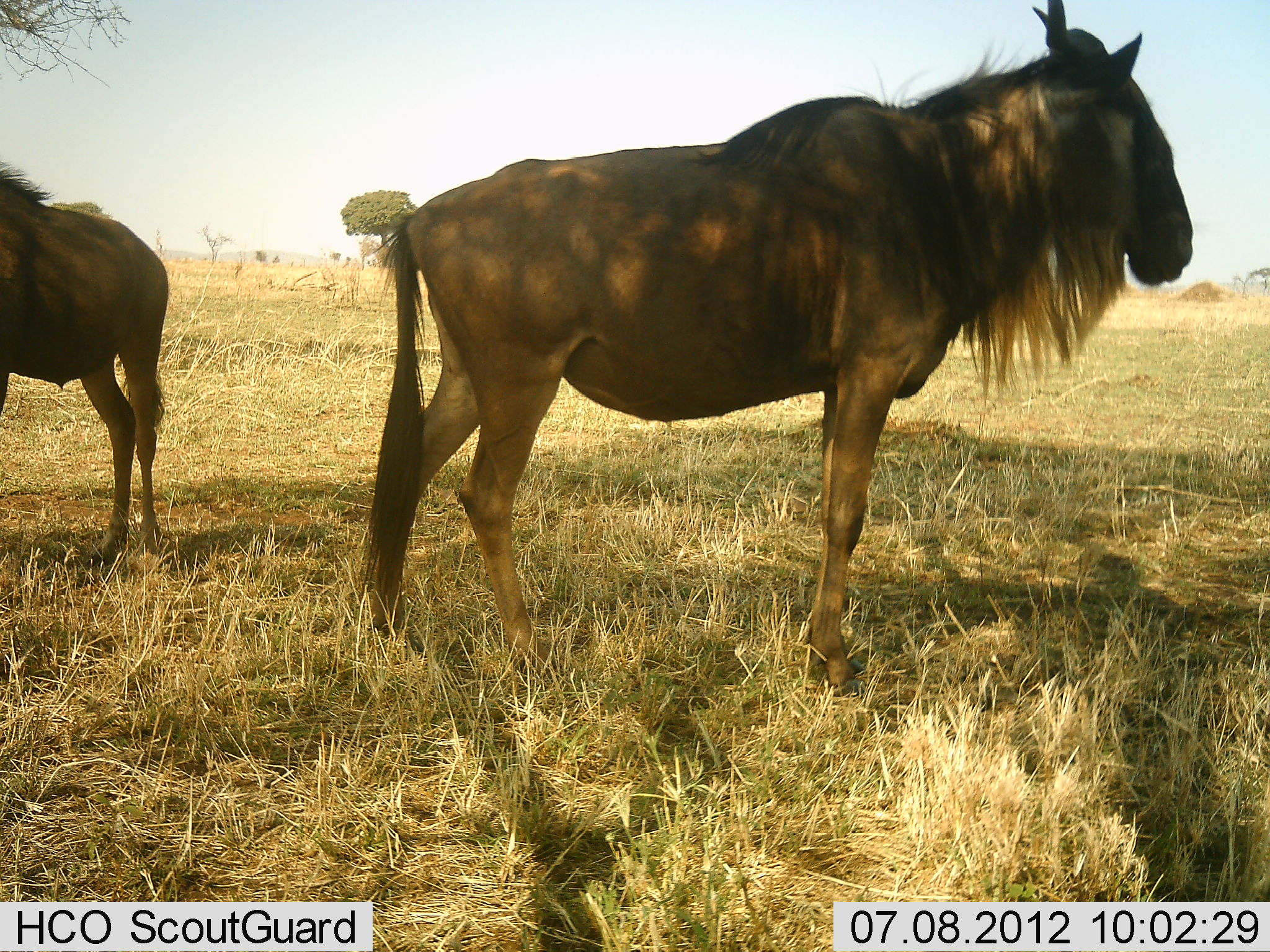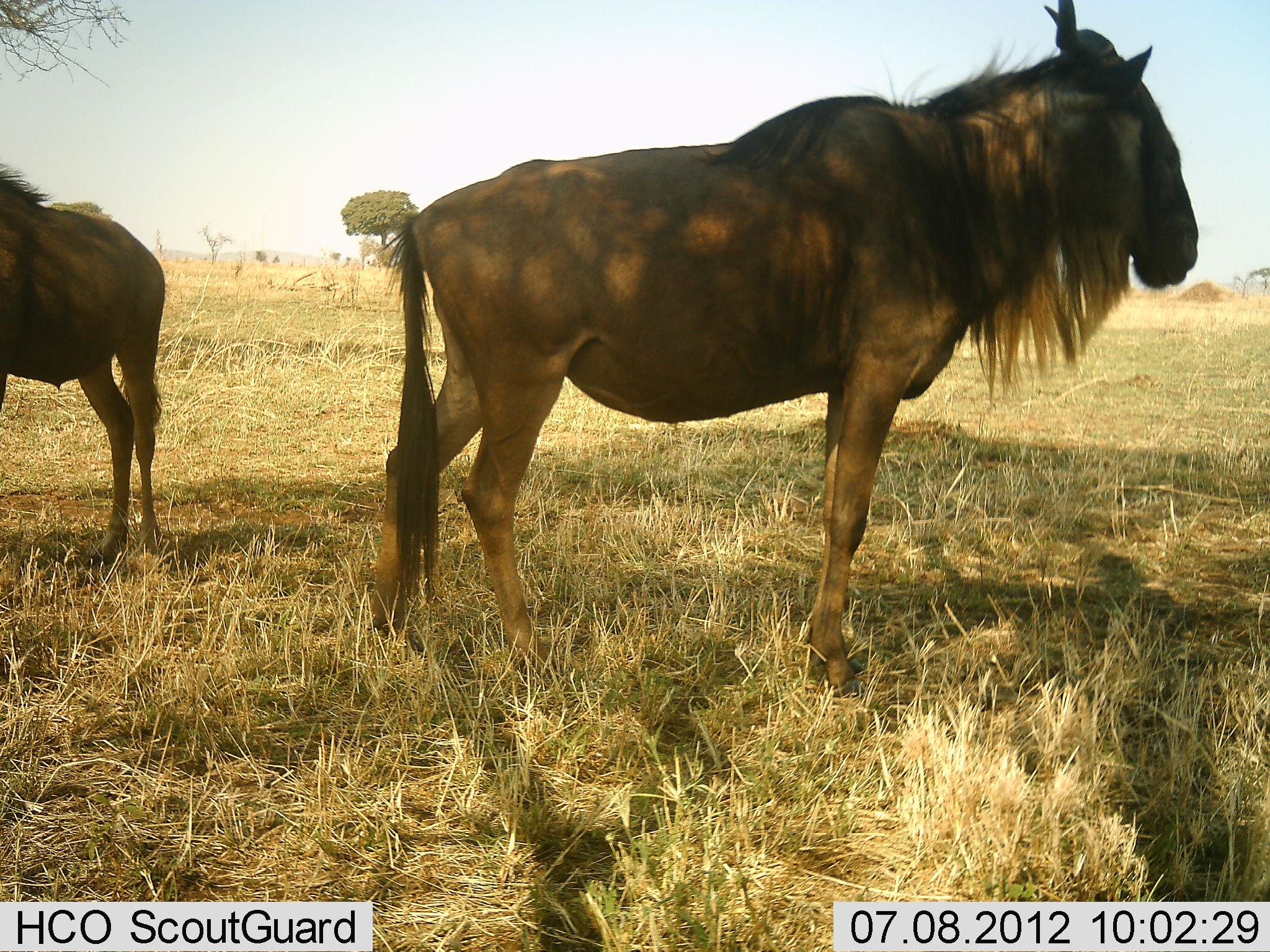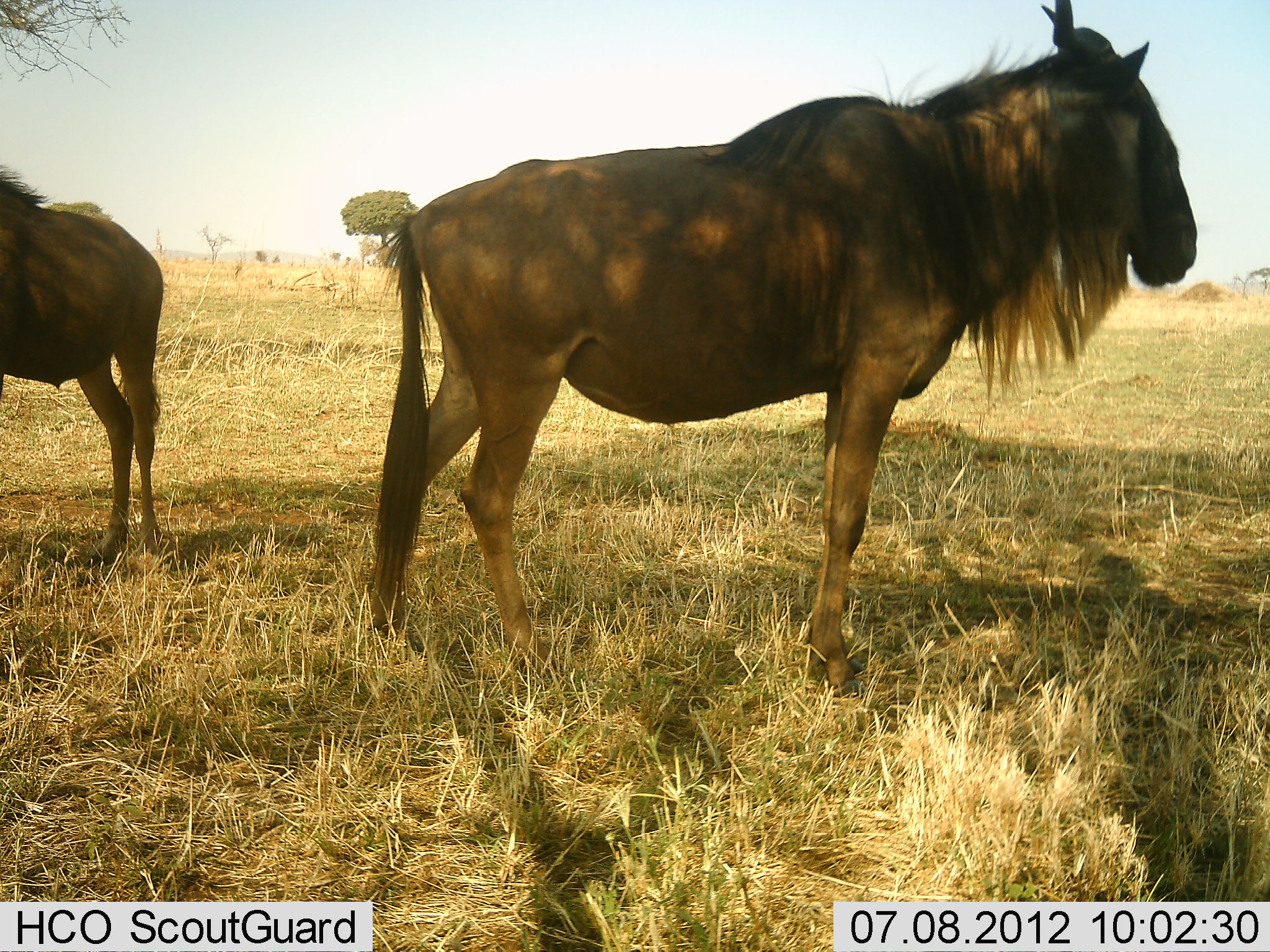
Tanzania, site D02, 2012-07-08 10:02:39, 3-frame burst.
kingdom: Animalia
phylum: Chordata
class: Mammalia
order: Artiodactyla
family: Bovidae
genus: Connochaetes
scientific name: Connochaetes taurinus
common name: blue wildebeest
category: wildebeest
Wildebeest (blue wildebeest) (Connochaetes taurinus), count 2. Behavior (volunteer vote fractions): standing 100%, resting 0%, moving 0%, interacting 0%. Young present (vote fraction): 0%. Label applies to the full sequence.